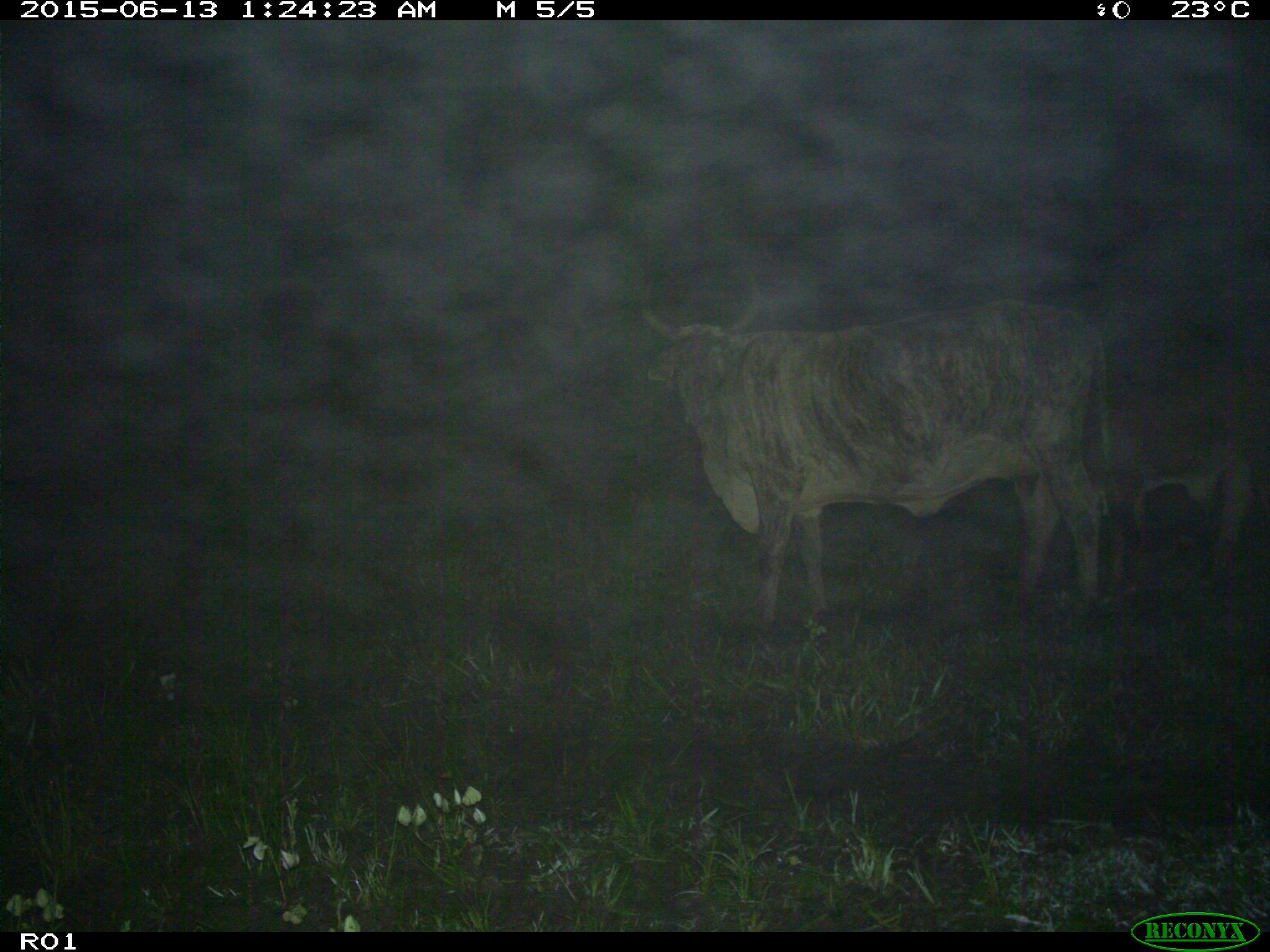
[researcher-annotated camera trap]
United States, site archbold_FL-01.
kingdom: Animalia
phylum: Chordata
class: Mammalia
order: Artiodactyla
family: Bovidae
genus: Bos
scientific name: Bos taurus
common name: domestic cow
Bos taurus (domestic cow).